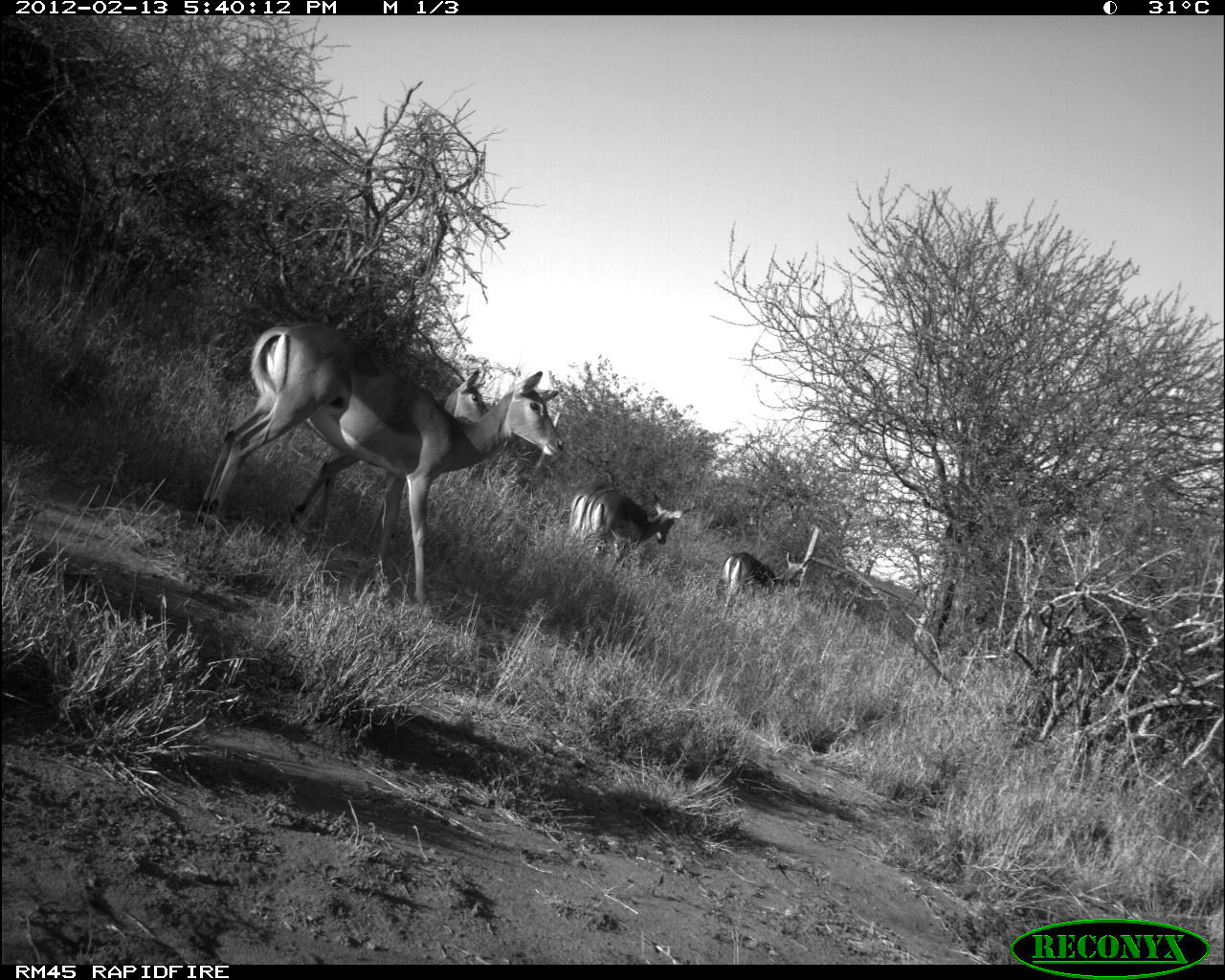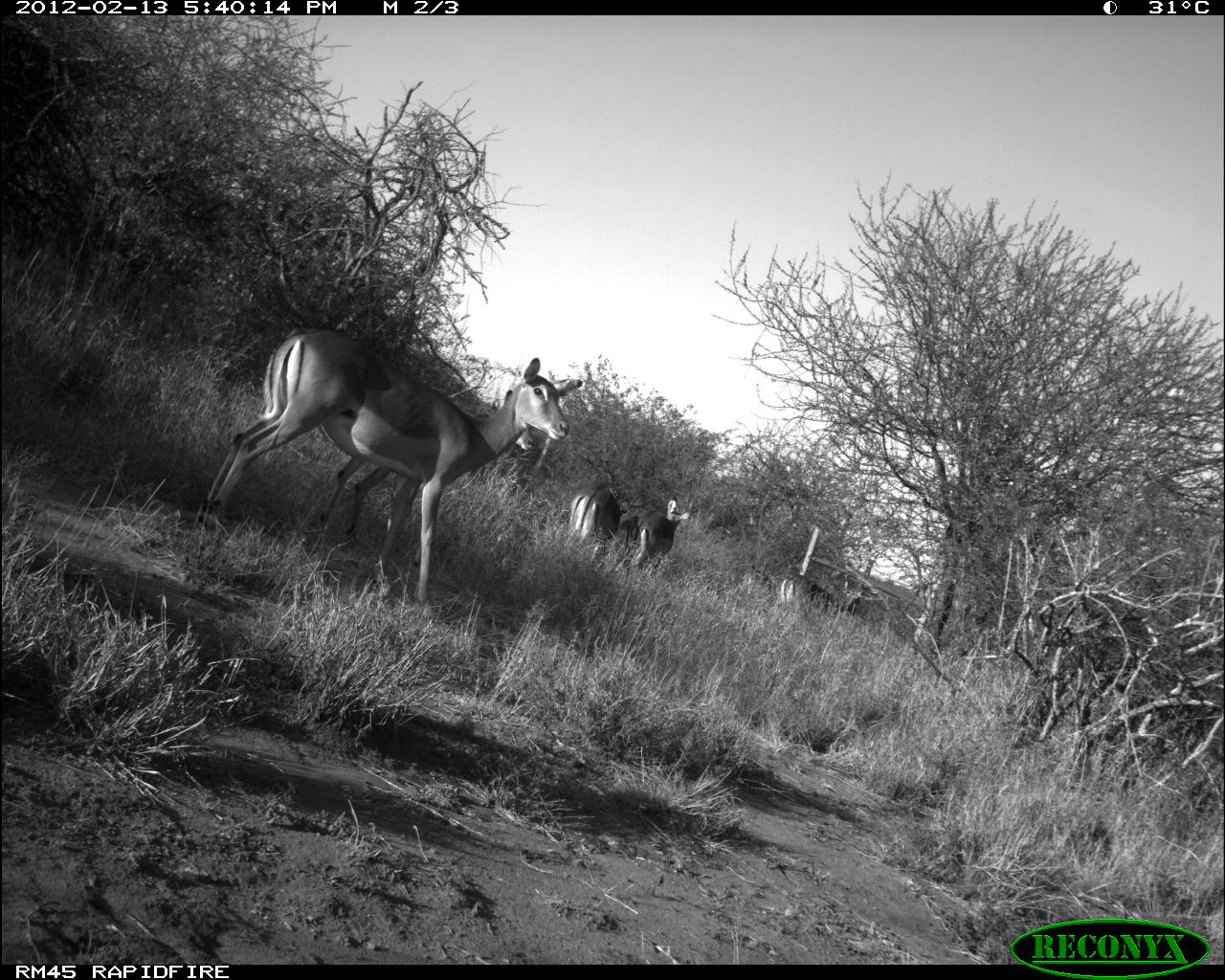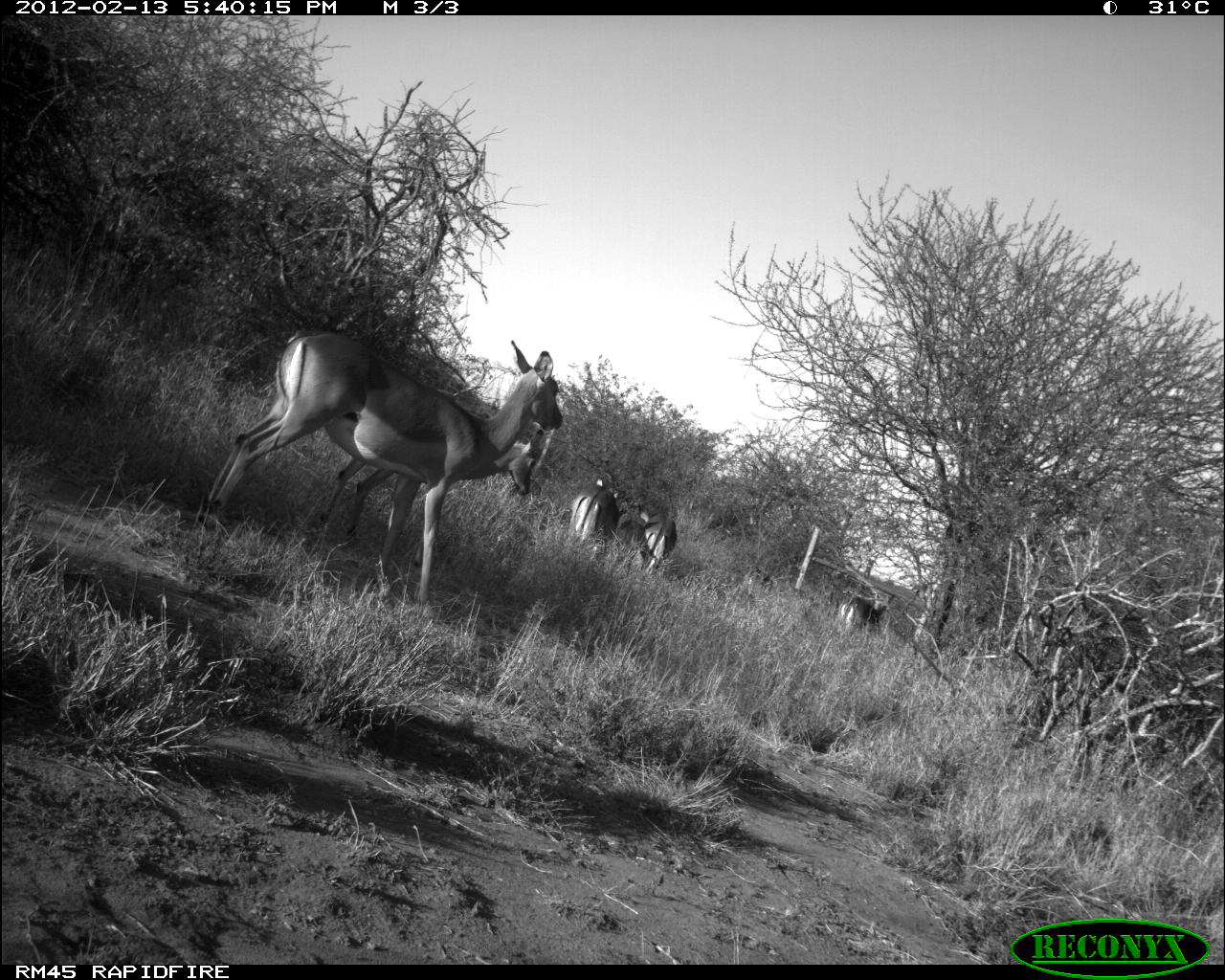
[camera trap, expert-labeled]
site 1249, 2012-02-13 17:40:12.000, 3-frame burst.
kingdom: Animalia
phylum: Chordata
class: Mammalia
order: Artiodactyla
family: Bovidae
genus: Aepyceros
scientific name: Aepyceros melampus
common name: impala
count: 5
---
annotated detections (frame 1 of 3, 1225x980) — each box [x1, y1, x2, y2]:
aepyceros melampus: [197, 315, 565, 610]; [289, 362, 492, 556]; [582, 493, 698, 556]; [716, 547, 815, 598]; [572, 481, 604, 531]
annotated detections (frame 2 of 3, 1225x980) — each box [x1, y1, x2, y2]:
aepyceros melampus: [197, 328, 577, 610]; [264, 328, 390, 534]; [623, 492, 696, 573]; [778, 574, 867, 618]; [570, 480, 621, 554]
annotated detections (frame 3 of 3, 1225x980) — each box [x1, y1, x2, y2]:
aepyceros melampus: [190, 329, 564, 606]; [322, 429, 539, 546]; [631, 501, 682, 576]; [570, 482, 620, 546]; [837, 593, 894, 635]